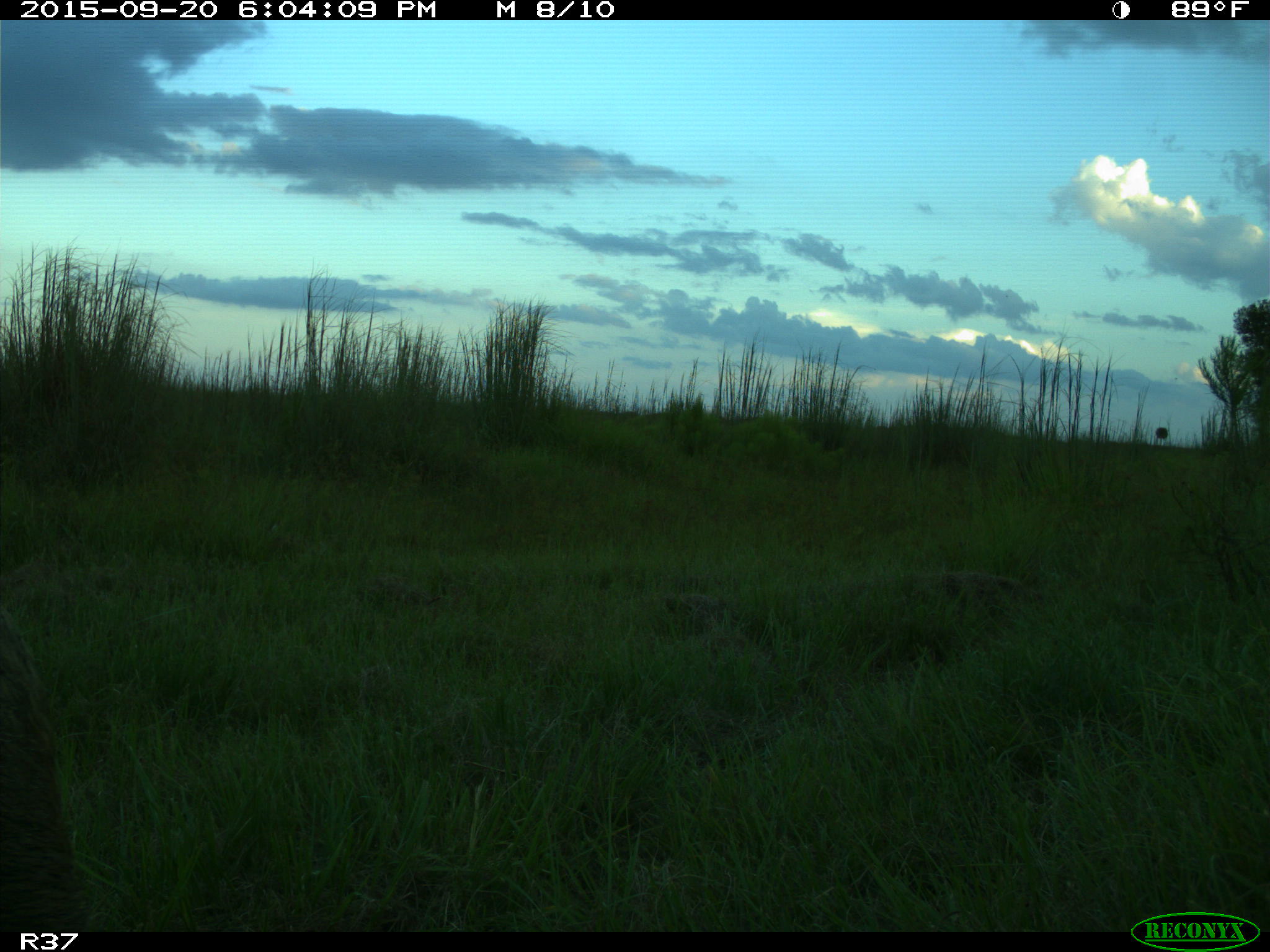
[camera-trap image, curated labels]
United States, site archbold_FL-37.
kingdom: Animalia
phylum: Chordata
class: Mammalia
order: Artiodactyla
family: Suidae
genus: Sus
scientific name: Sus scrofa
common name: wild boar